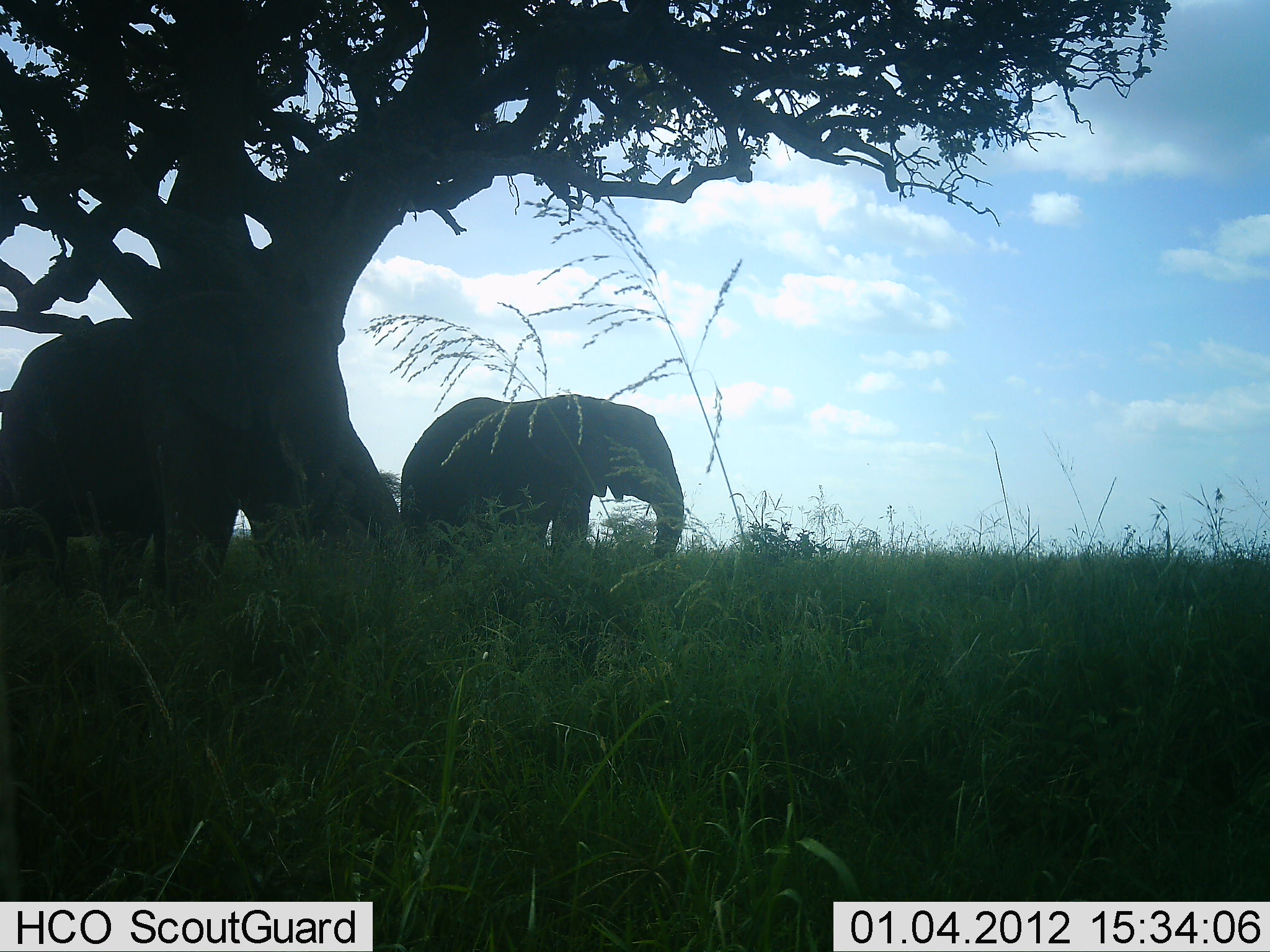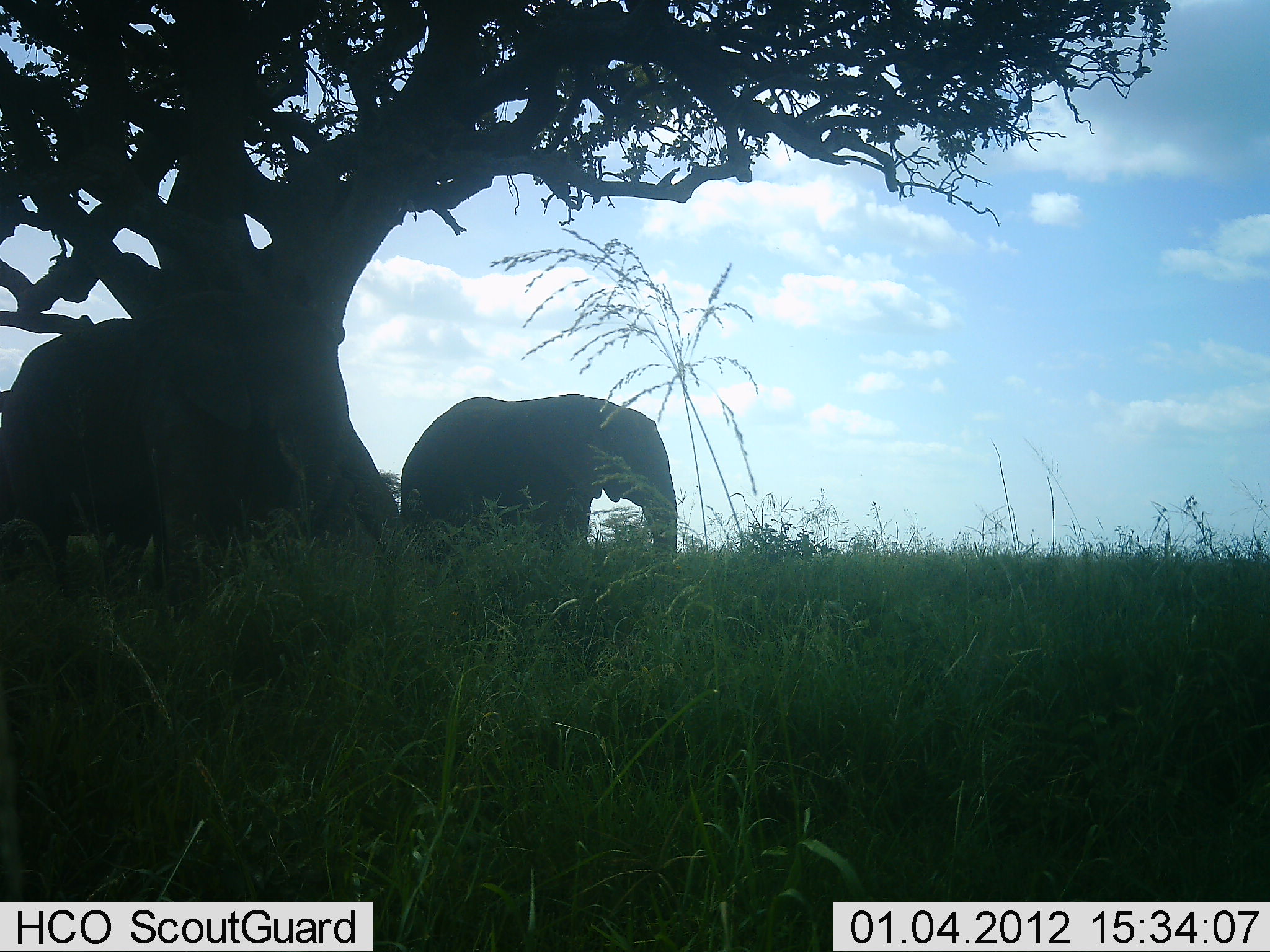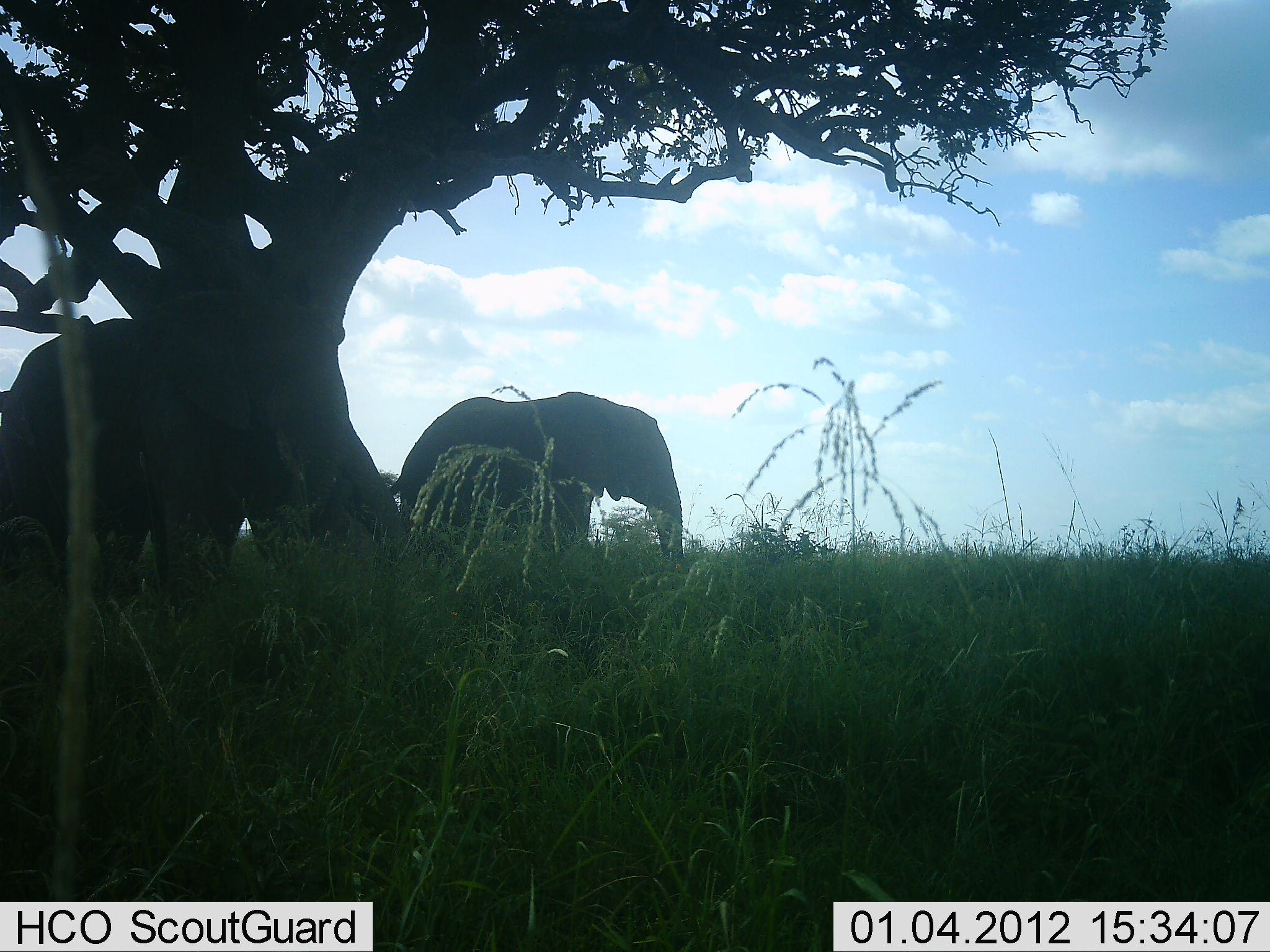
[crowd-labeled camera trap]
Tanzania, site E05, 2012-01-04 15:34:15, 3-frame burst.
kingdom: Animalia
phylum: Chordata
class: Mammalia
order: Proboscidea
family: Elephantidae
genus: Loxodonta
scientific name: Loxodonta africana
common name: african bush elephant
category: elephant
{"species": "elephant (african bush elephant) (Loxodonta africana)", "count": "2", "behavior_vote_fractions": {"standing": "77%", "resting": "8%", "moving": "8%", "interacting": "0%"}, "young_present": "0%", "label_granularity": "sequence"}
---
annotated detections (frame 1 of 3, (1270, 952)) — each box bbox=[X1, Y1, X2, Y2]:
animal: bbox=[0, 315, 312, 633]; bbox=[399, 393, 686, 576]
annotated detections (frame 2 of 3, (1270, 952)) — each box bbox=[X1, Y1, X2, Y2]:
animal: bbox=[0, 317, 288, 637]; bbox=[397, 394, 679, 571]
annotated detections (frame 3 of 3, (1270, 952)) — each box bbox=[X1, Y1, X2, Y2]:
animal: bbox=[388, 390, 689, 578]; bbox=[0, 316, 173, 601]